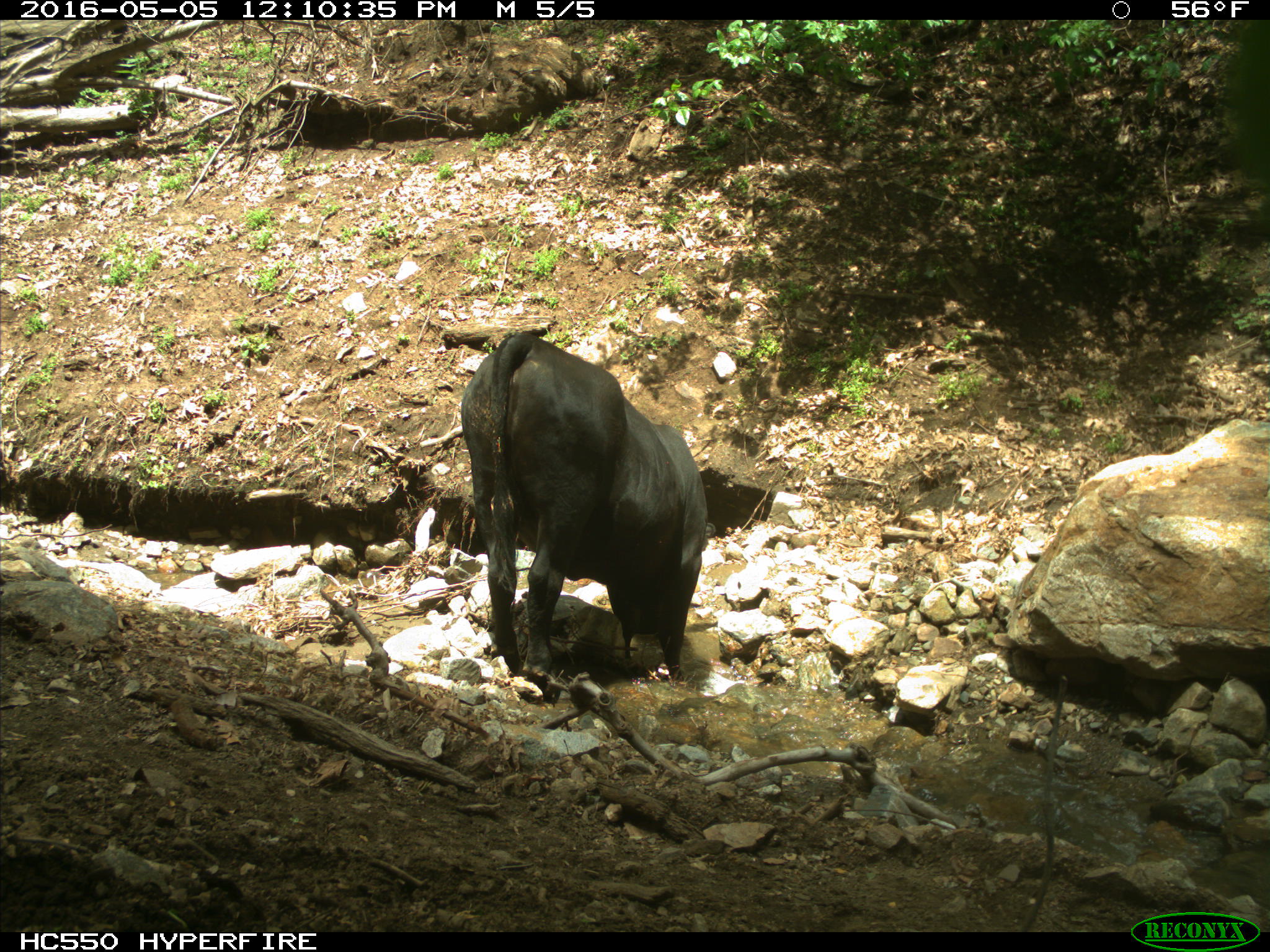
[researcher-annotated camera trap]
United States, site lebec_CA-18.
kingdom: Animalia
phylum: Chordata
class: Mammalia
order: Artiodactyla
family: Bovidae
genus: Bos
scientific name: Bos taurus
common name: domestic cow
Bos taurus (domestic cow).